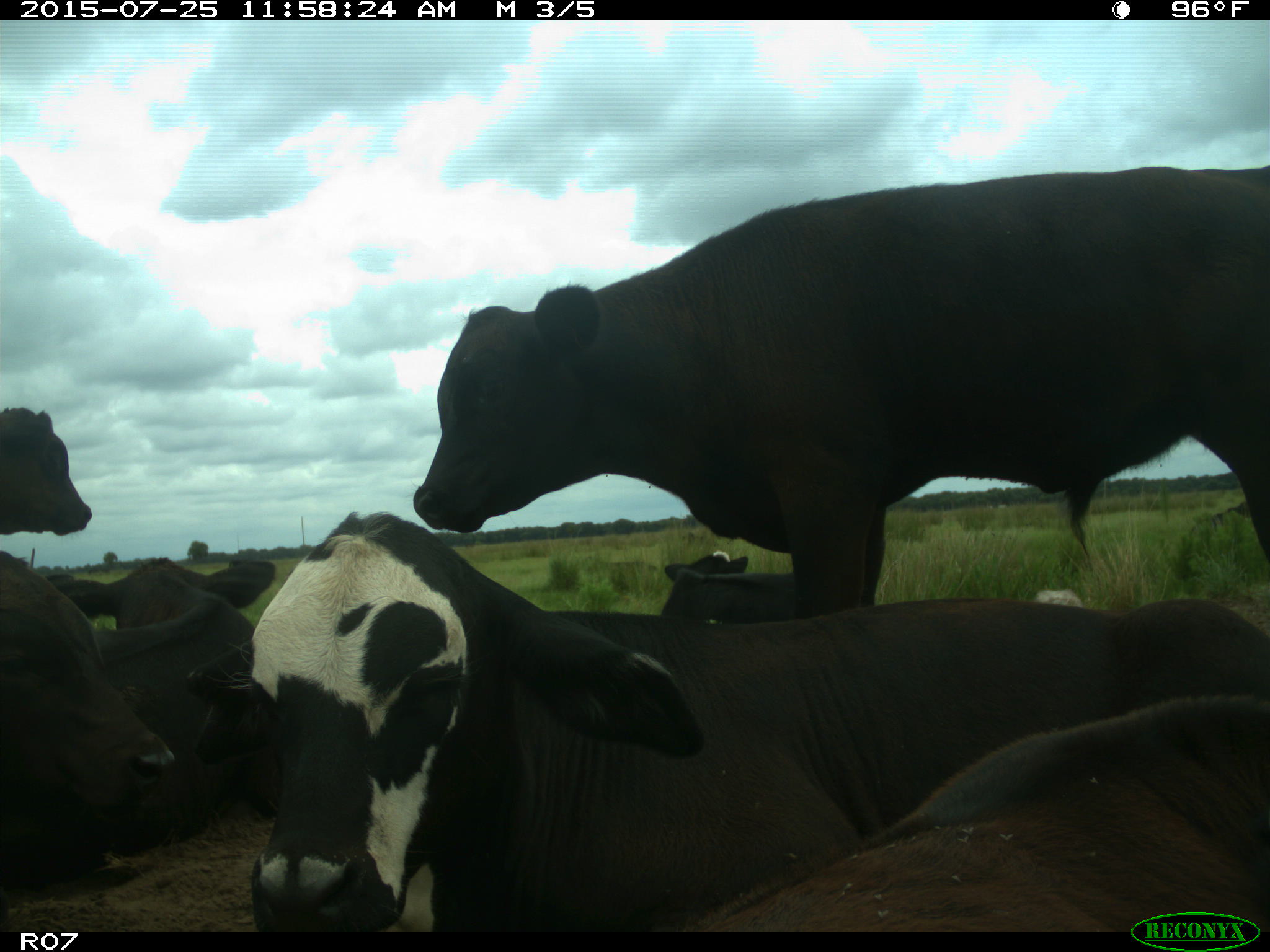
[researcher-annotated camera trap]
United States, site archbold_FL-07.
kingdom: Animalia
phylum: Chordata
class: Mammalia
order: Artiodactyla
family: Bovidae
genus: Bos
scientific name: Bos taurus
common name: domestic cow